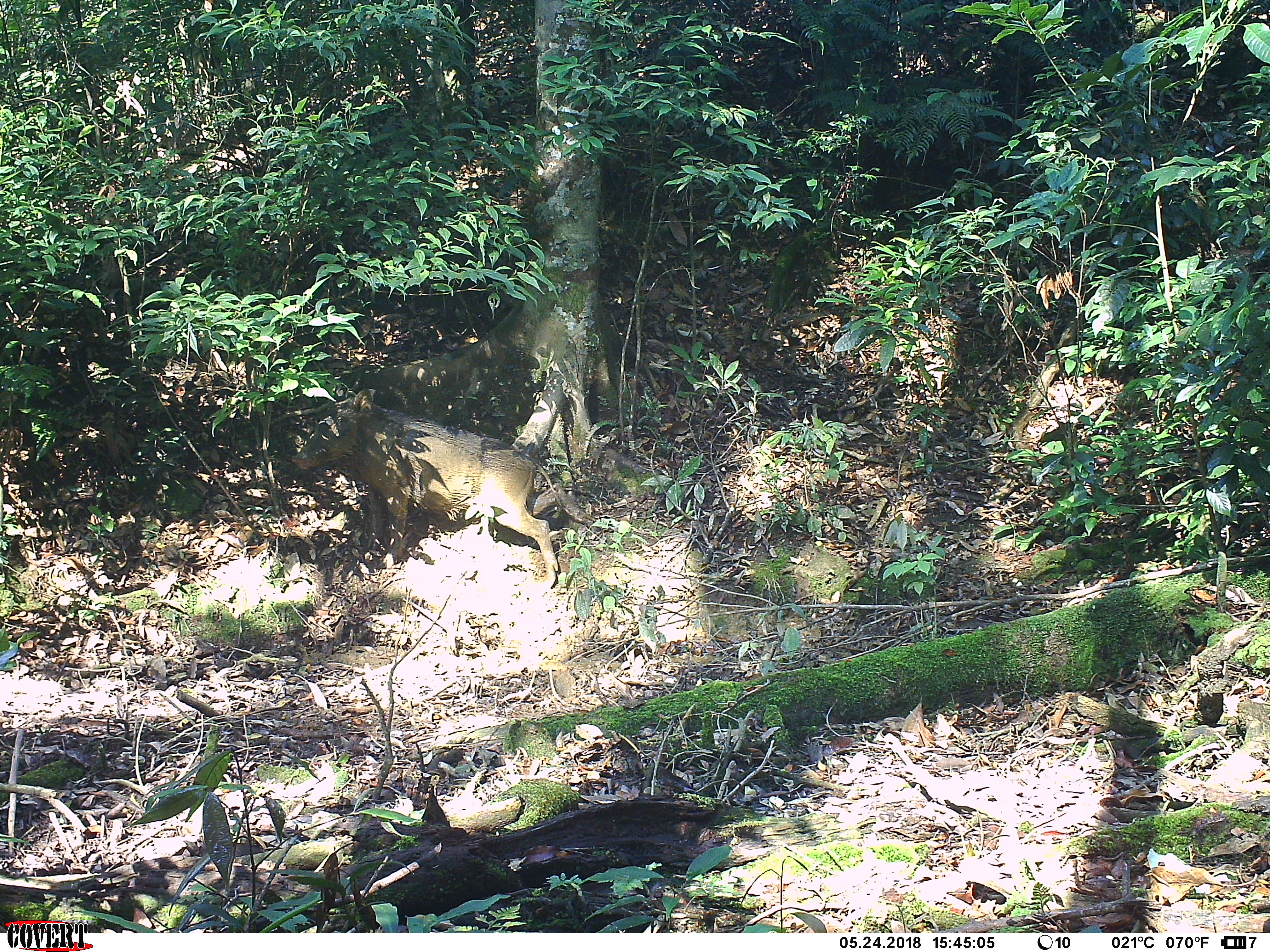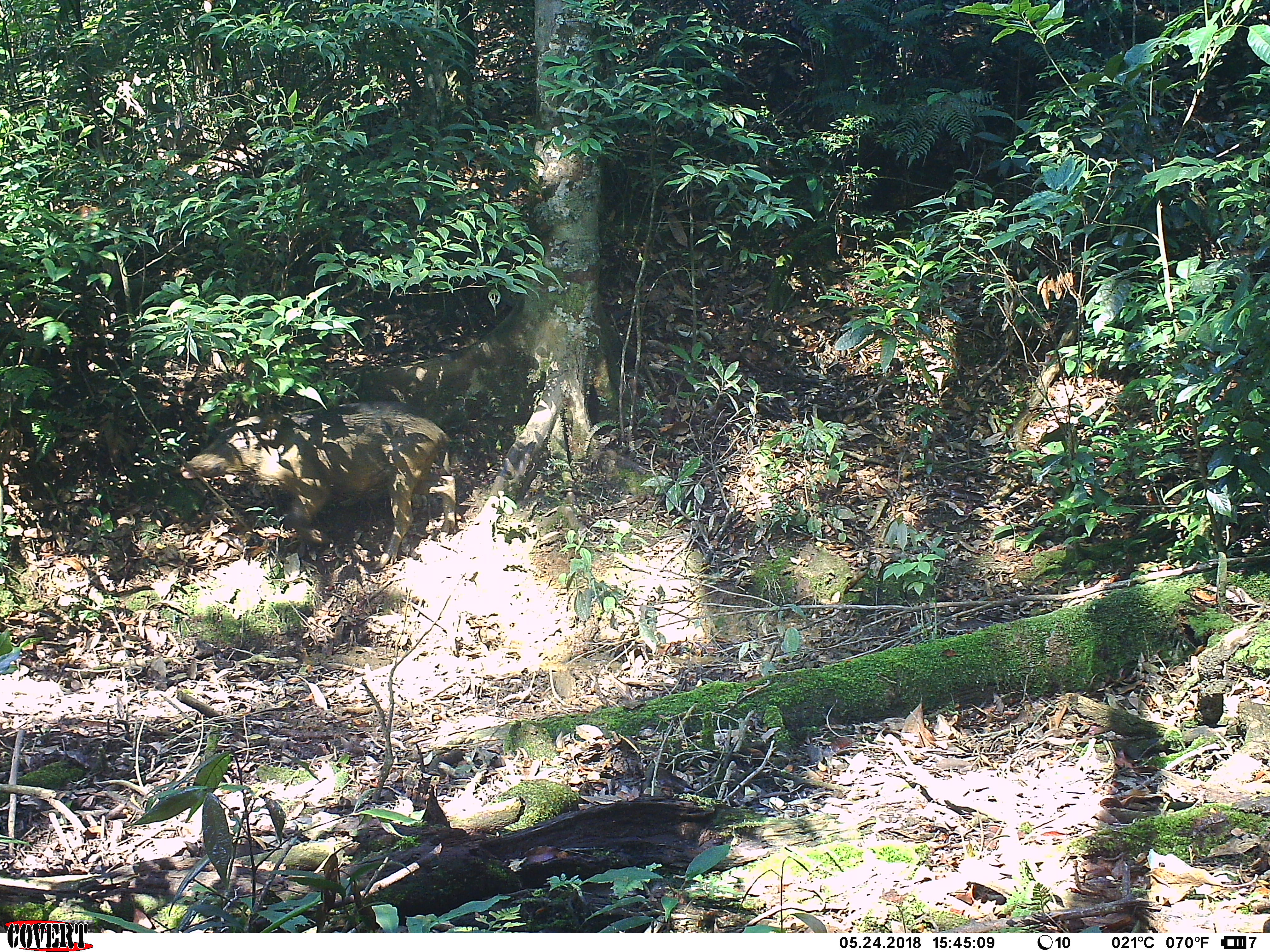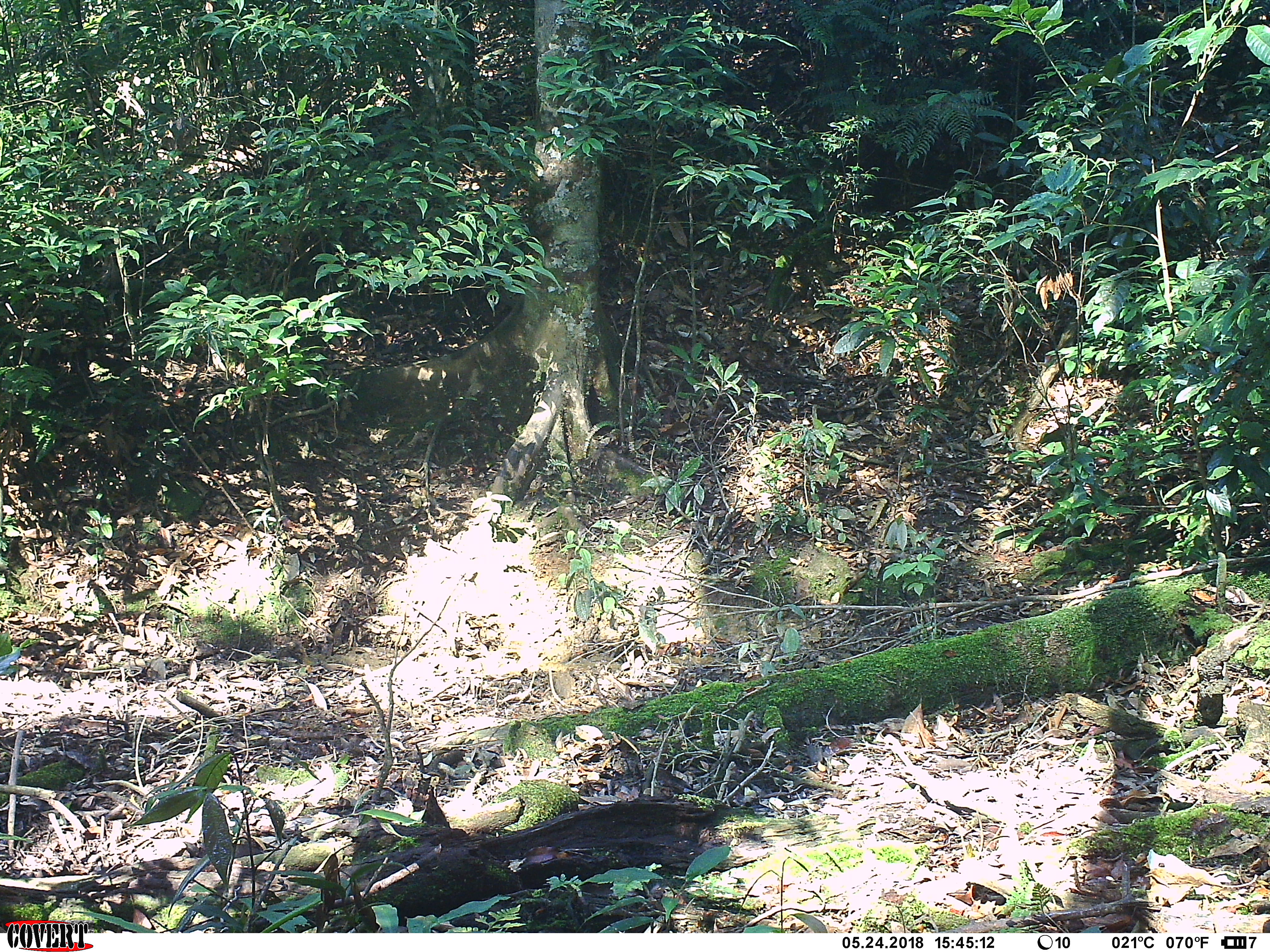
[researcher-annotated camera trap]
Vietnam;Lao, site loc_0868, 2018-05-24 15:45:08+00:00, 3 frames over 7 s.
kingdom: Animalia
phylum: Chordata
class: Mammalia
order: Artiodactyla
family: Suidae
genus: Sus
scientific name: Sus scrofa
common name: eurasian wild pig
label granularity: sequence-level